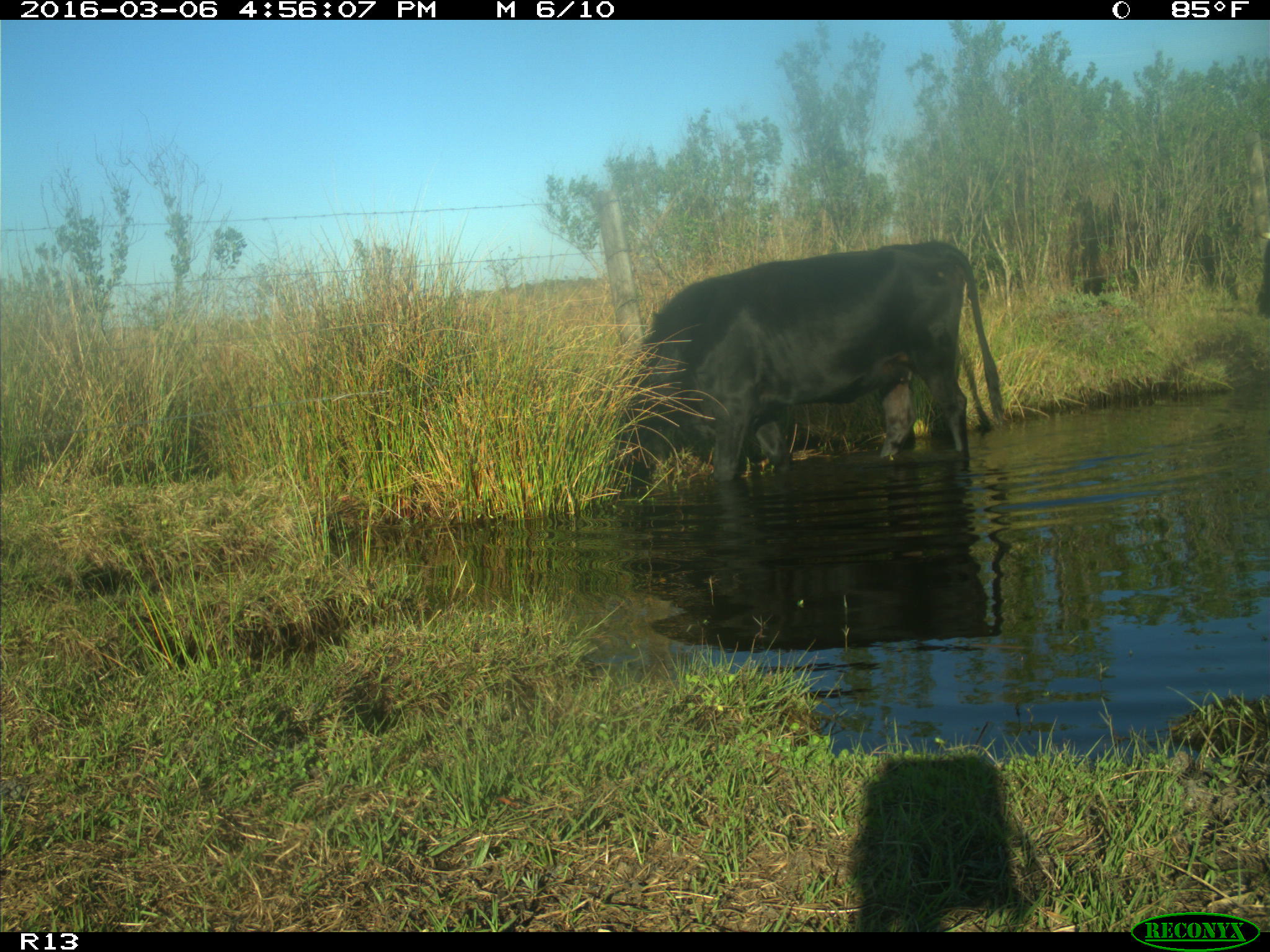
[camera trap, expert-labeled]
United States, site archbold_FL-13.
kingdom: Animalia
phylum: Chordata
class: Mammalia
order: Artiodactyla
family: Bovidae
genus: Bos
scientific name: Bos taurus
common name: domestic cow